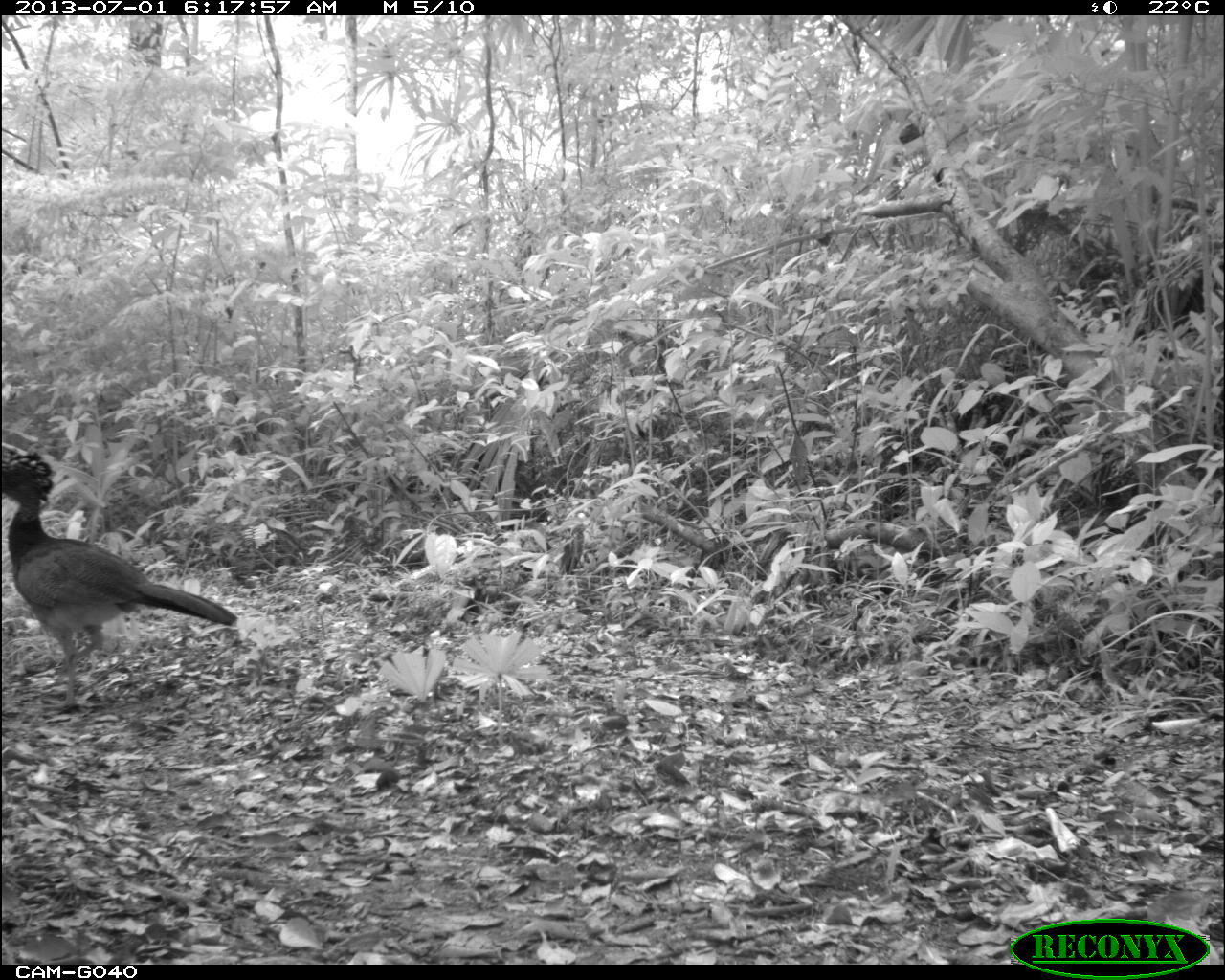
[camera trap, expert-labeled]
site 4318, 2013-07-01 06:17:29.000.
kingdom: Animalia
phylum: Chordata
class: Aves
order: Galliformes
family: Cracidae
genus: Crax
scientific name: Crax rubra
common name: great curassow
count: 1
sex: female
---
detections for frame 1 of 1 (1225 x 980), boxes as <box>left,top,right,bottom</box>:
crax rubra: <box>0,448,240,711</box>